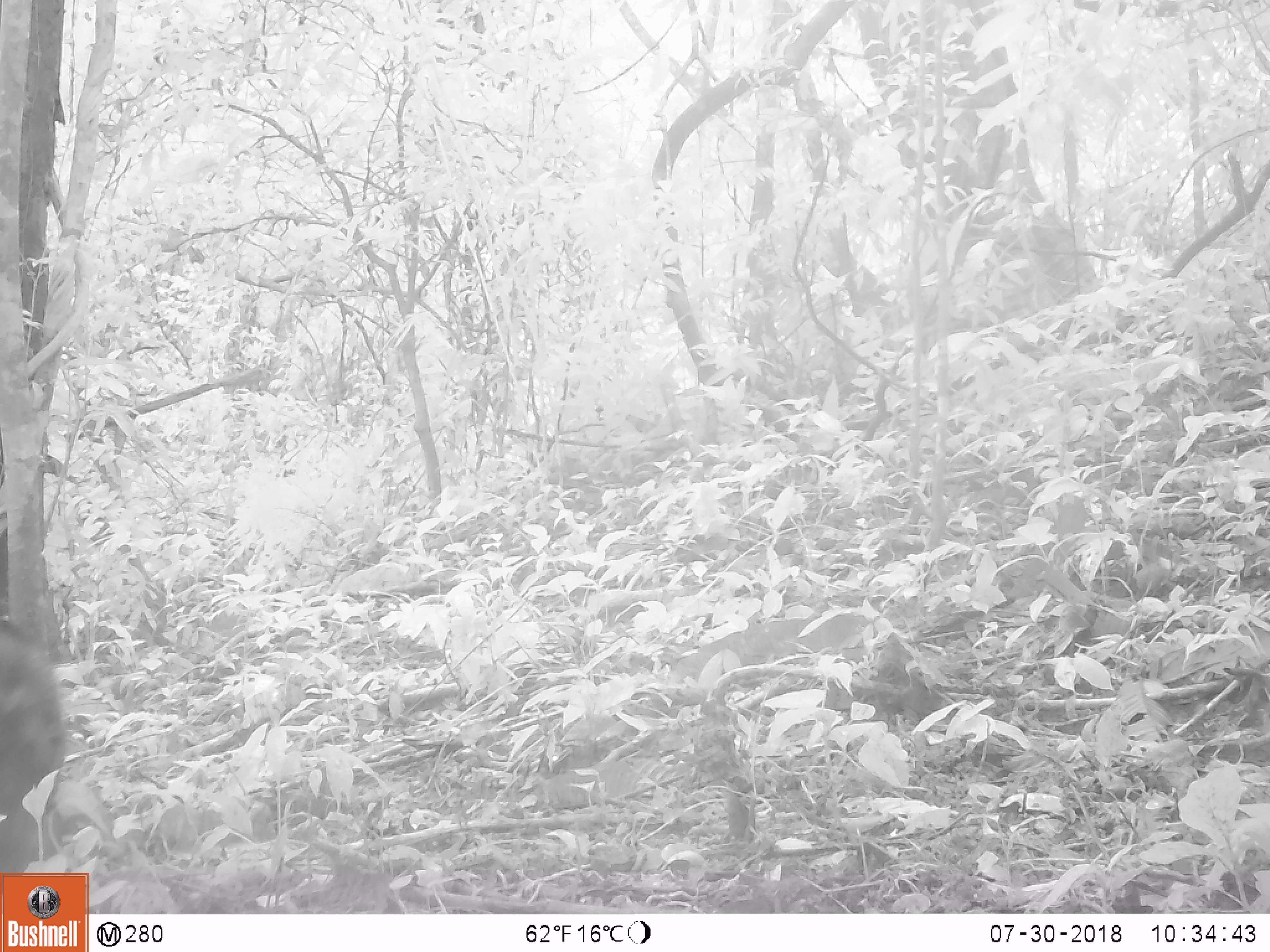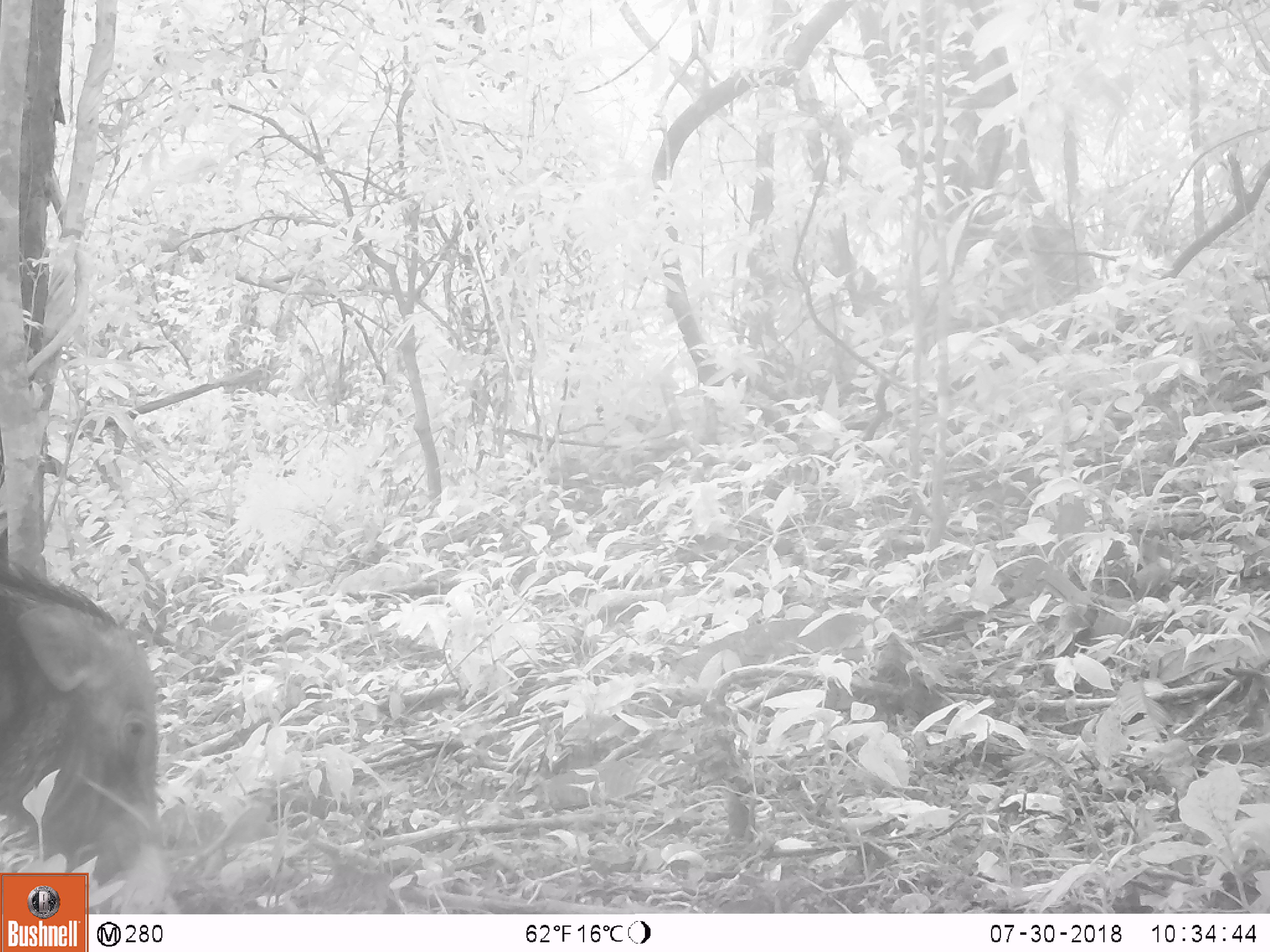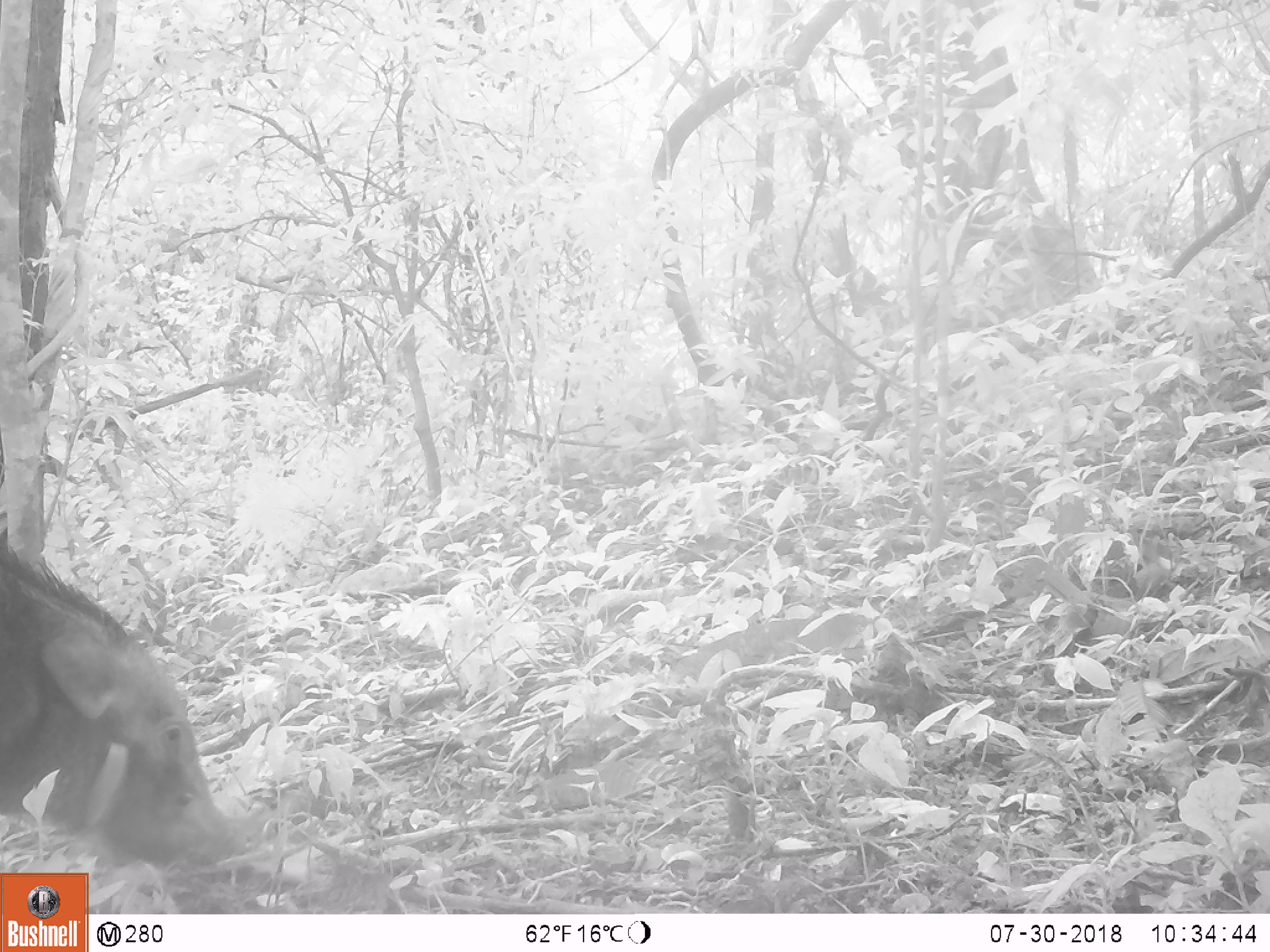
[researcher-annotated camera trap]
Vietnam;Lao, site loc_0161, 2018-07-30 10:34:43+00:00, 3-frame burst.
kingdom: Animalia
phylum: Chordata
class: Mammalia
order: Artiodactyla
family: Suidae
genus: Sus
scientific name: Sus scrofa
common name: eurasian wild pig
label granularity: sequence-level